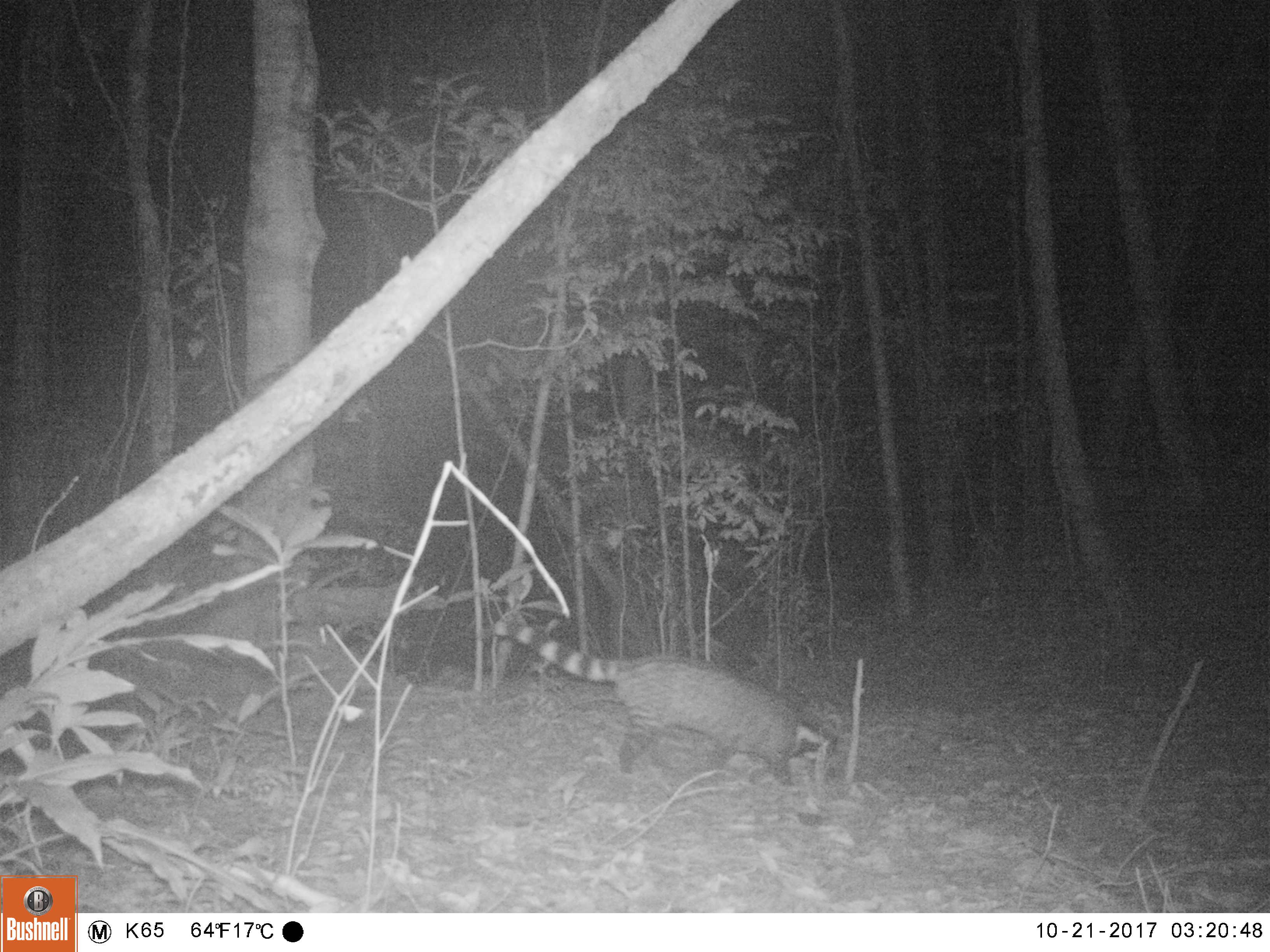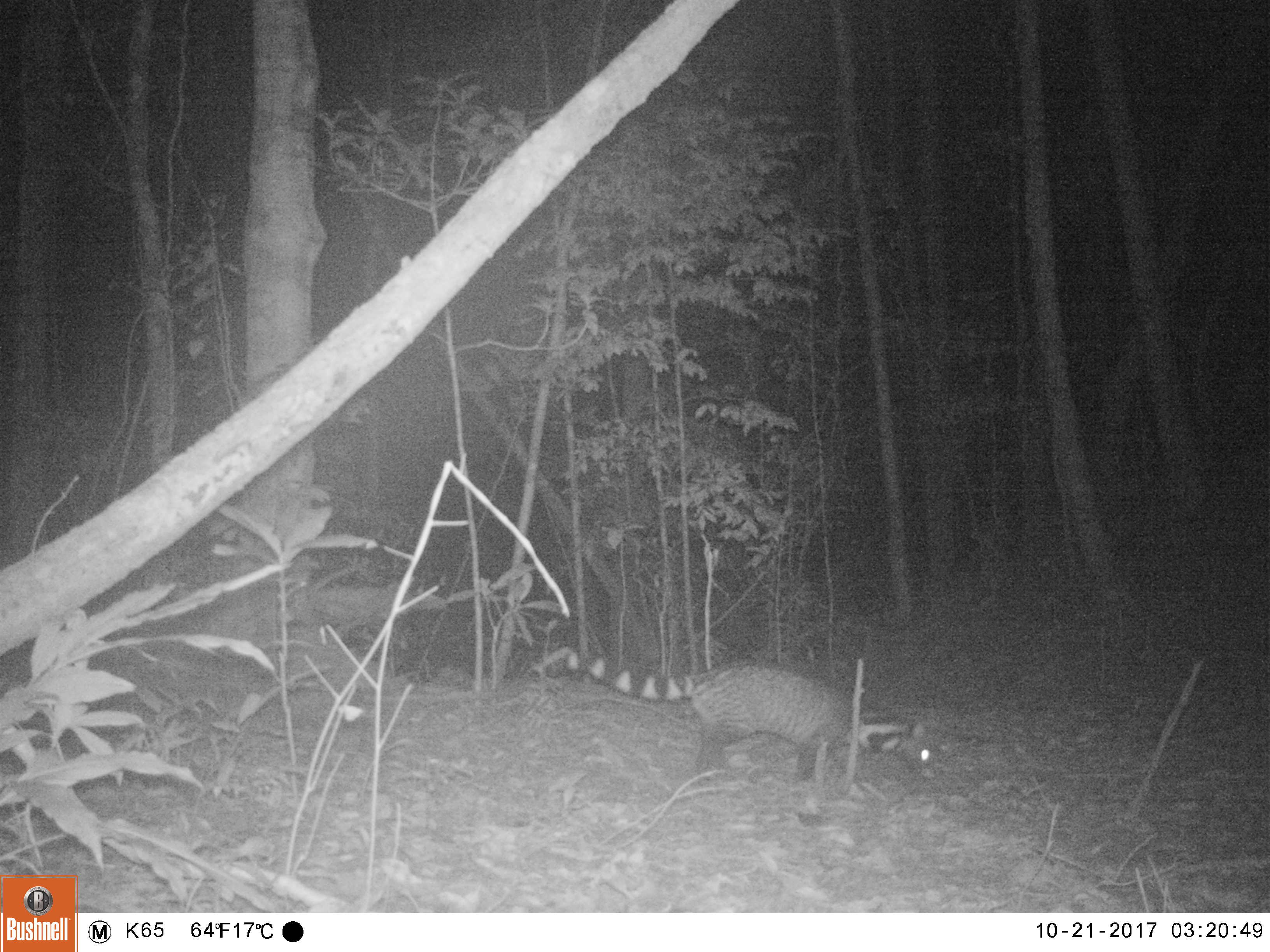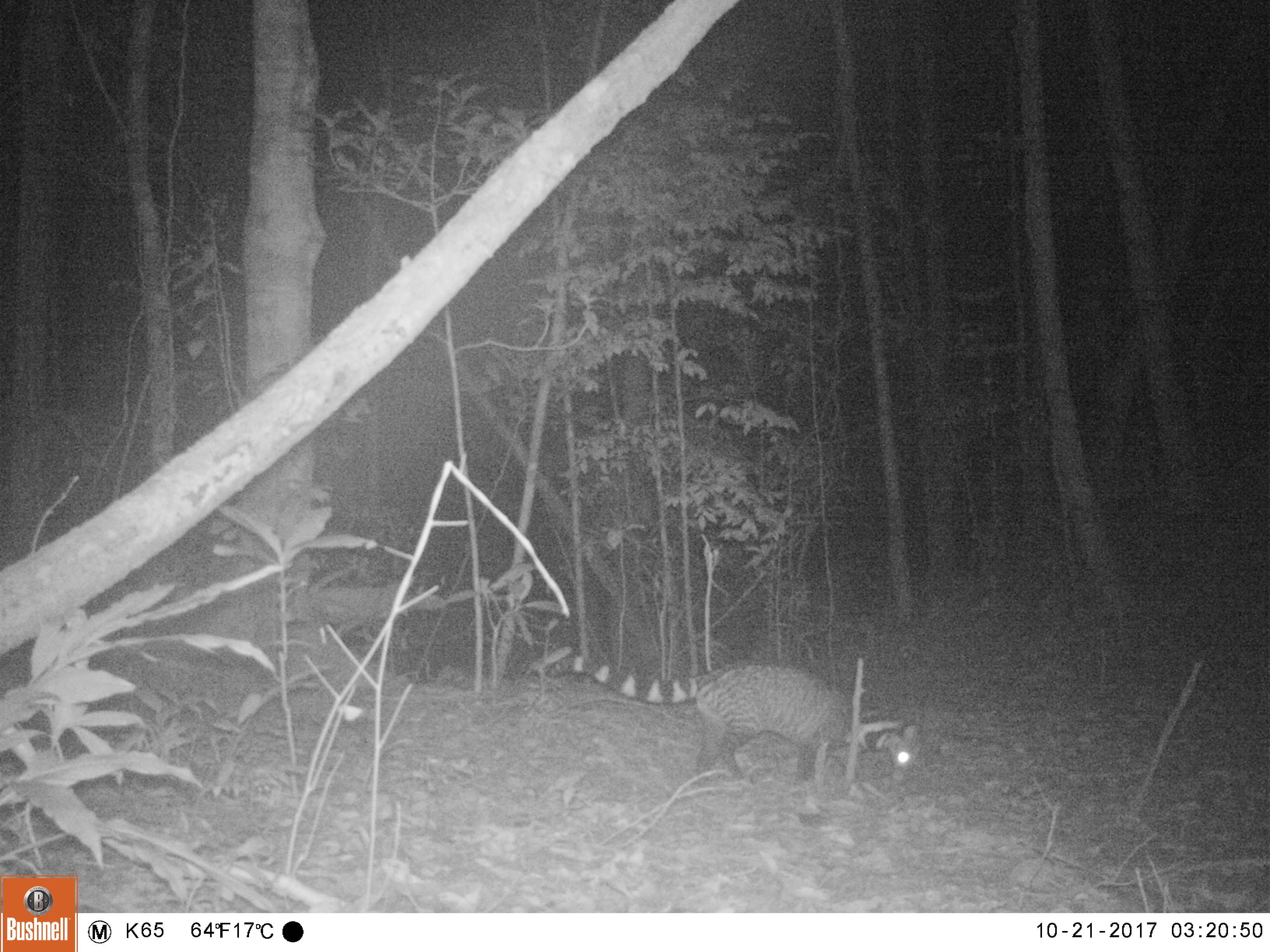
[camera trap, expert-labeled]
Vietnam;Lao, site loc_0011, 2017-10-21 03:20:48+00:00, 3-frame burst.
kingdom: Animalia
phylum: Chordata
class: Mammalia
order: Carnivora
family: Viverridae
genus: Viverra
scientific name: Viverra zibetha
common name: large indian civet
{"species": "large indian civet (Viverra zibetha)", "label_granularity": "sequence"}